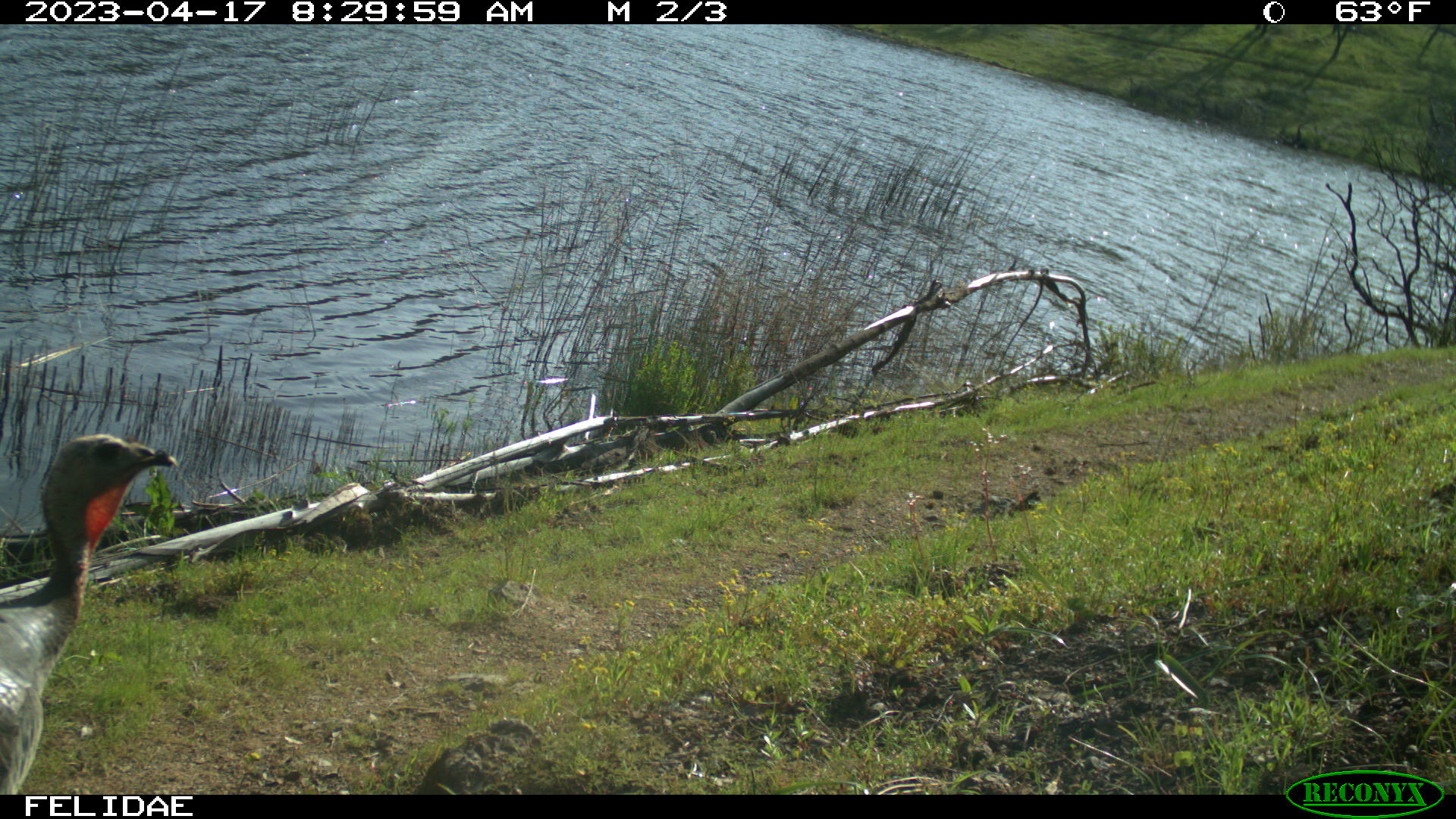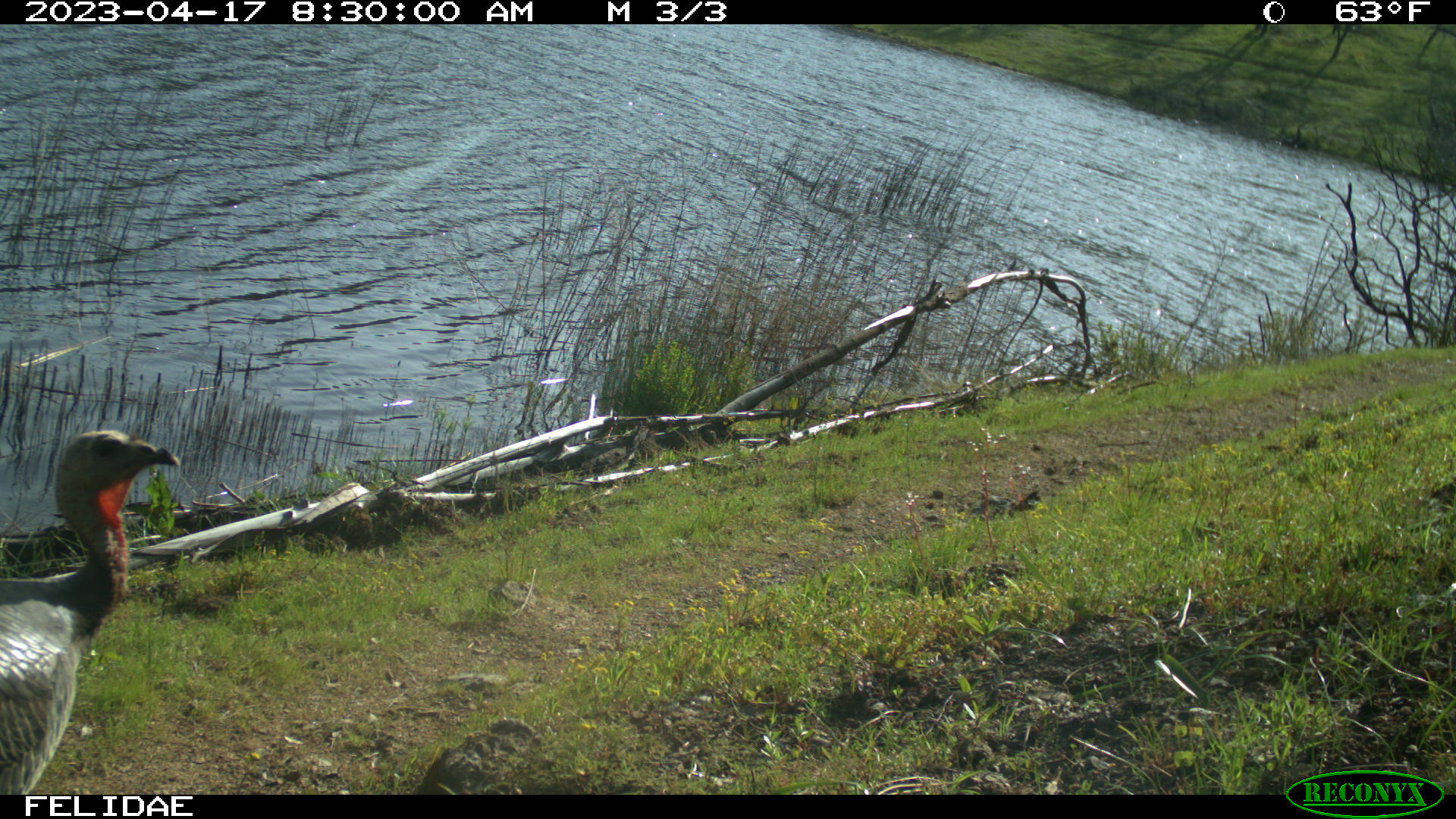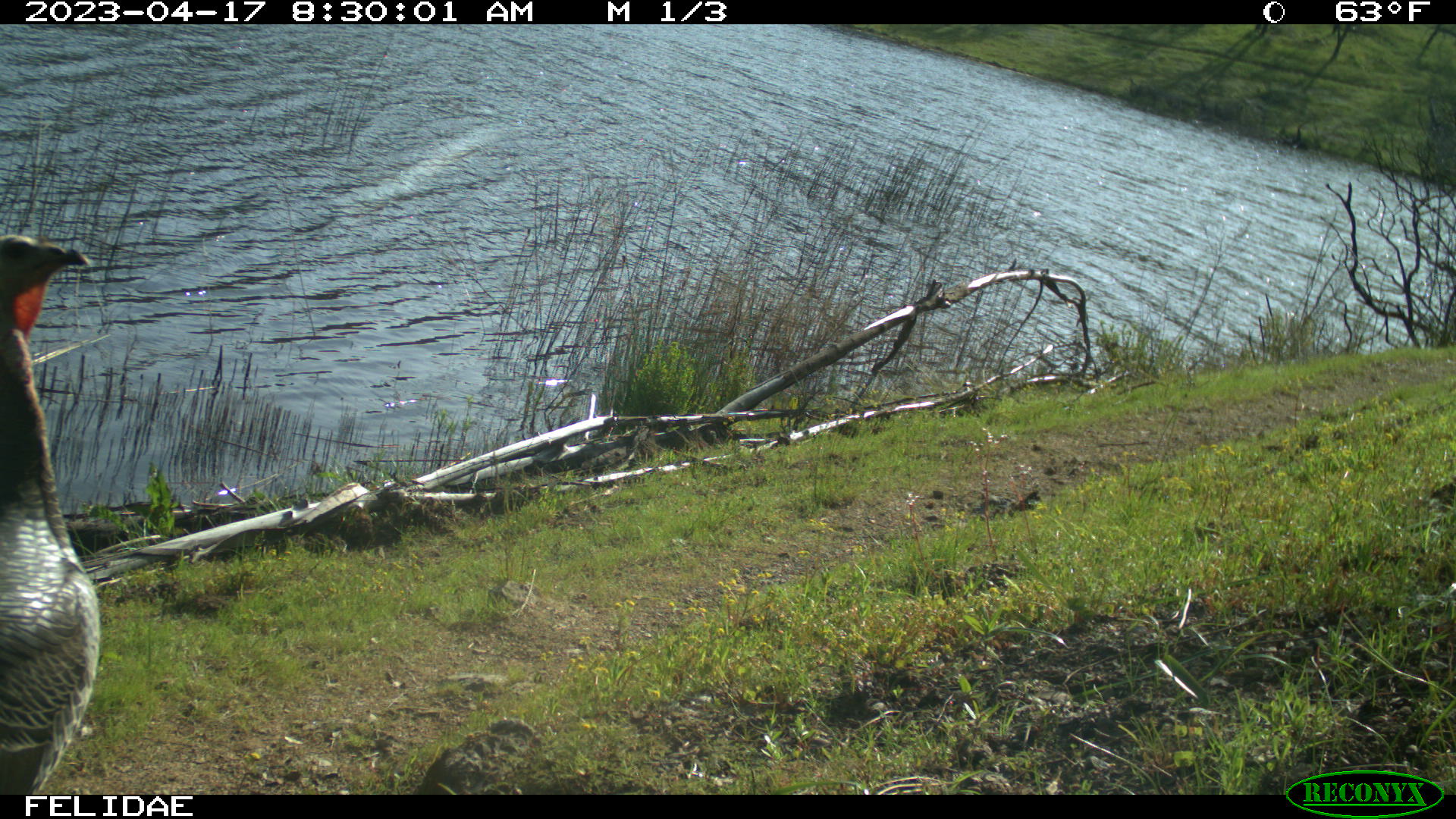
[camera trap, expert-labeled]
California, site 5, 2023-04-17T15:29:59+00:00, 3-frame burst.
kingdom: Animalia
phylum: Chordata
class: Aves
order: Galliformes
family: Phasianidae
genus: Meleagris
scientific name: Meleagris gallopavo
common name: turkey